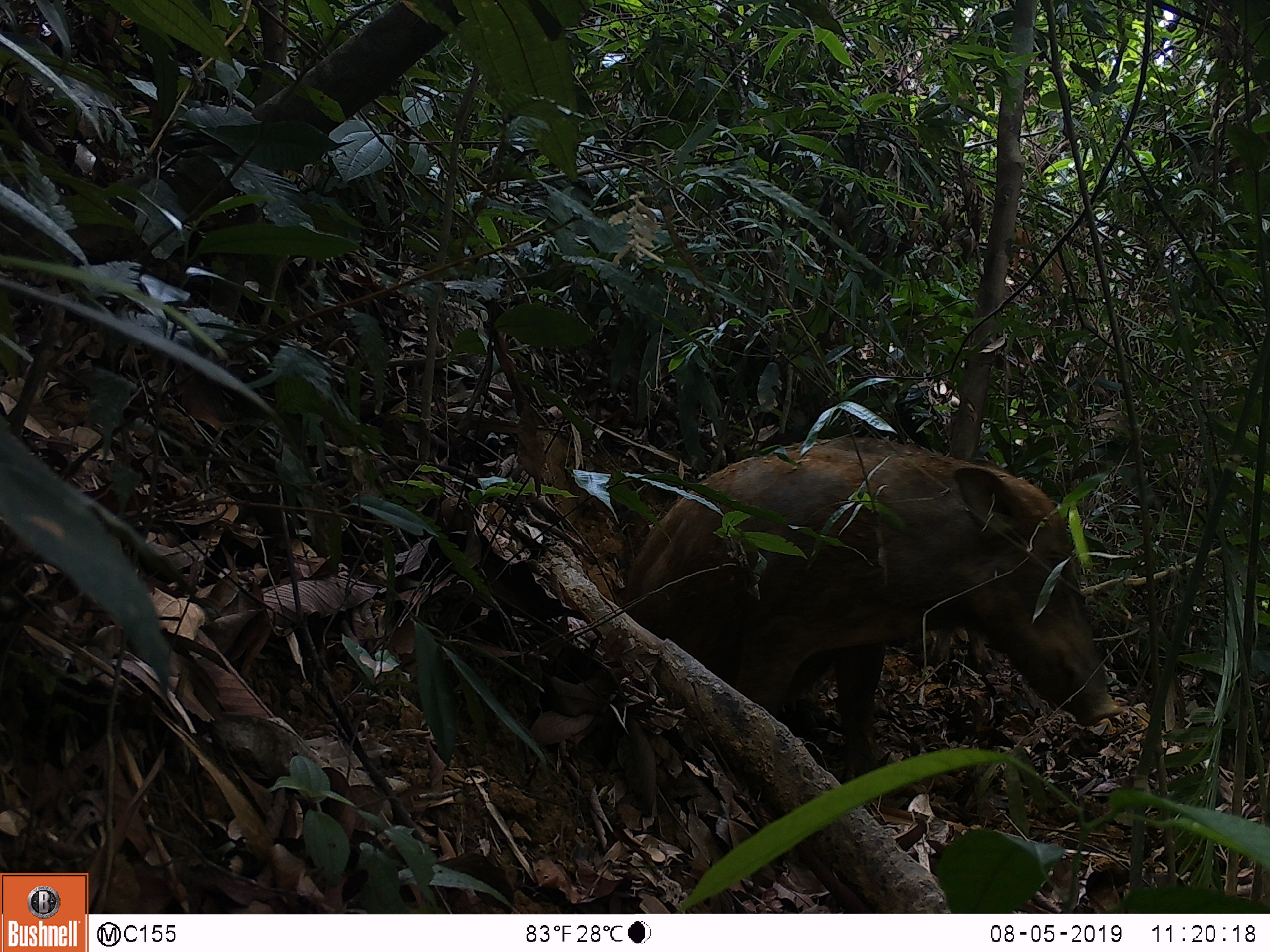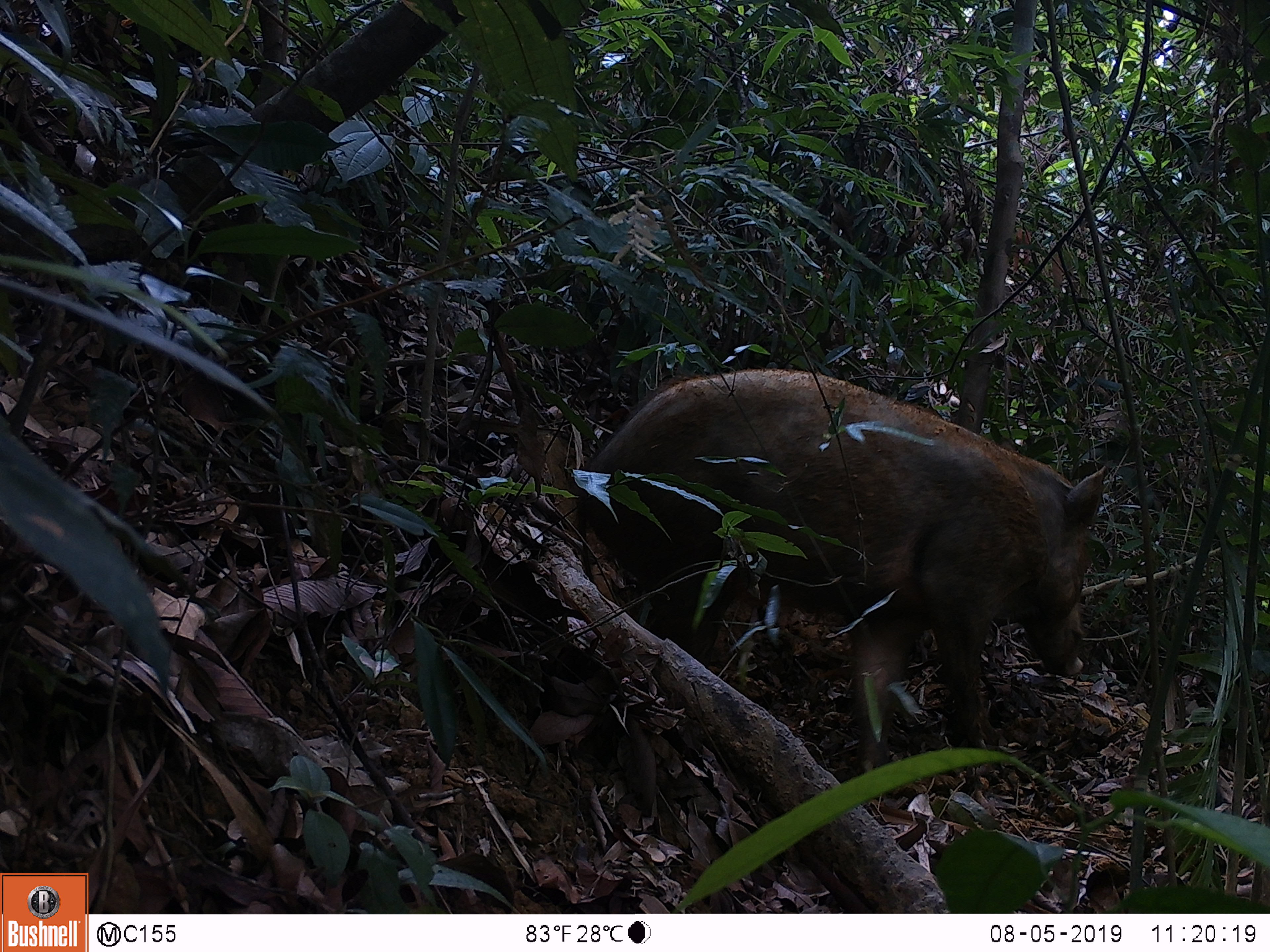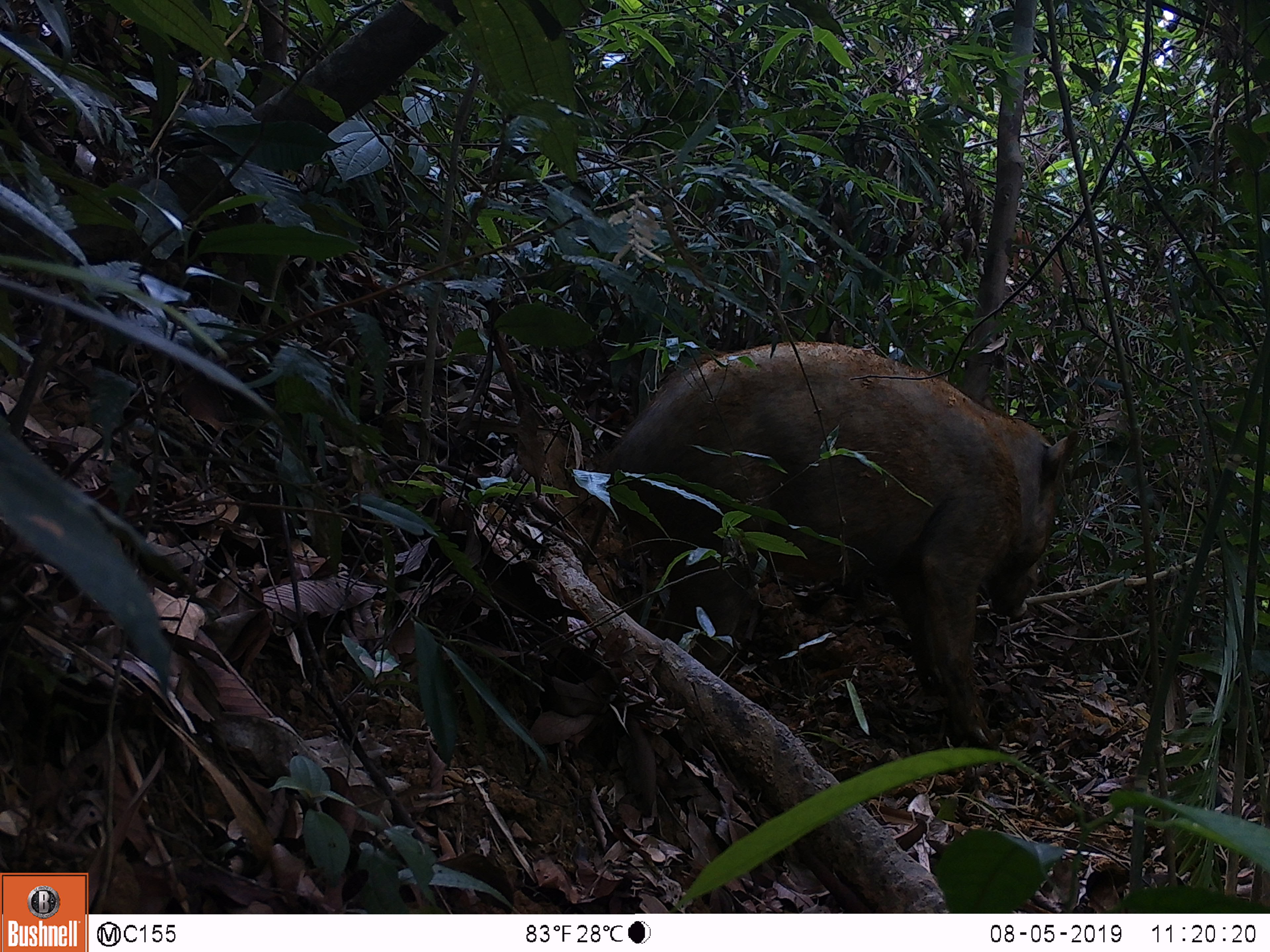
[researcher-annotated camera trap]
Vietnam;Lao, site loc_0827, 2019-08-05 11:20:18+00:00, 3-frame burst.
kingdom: Animalia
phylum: Chordata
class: Mammalia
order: Artiodactyla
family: Suidae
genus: Sus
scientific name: Sus scrofa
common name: eurasian wild pig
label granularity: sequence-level